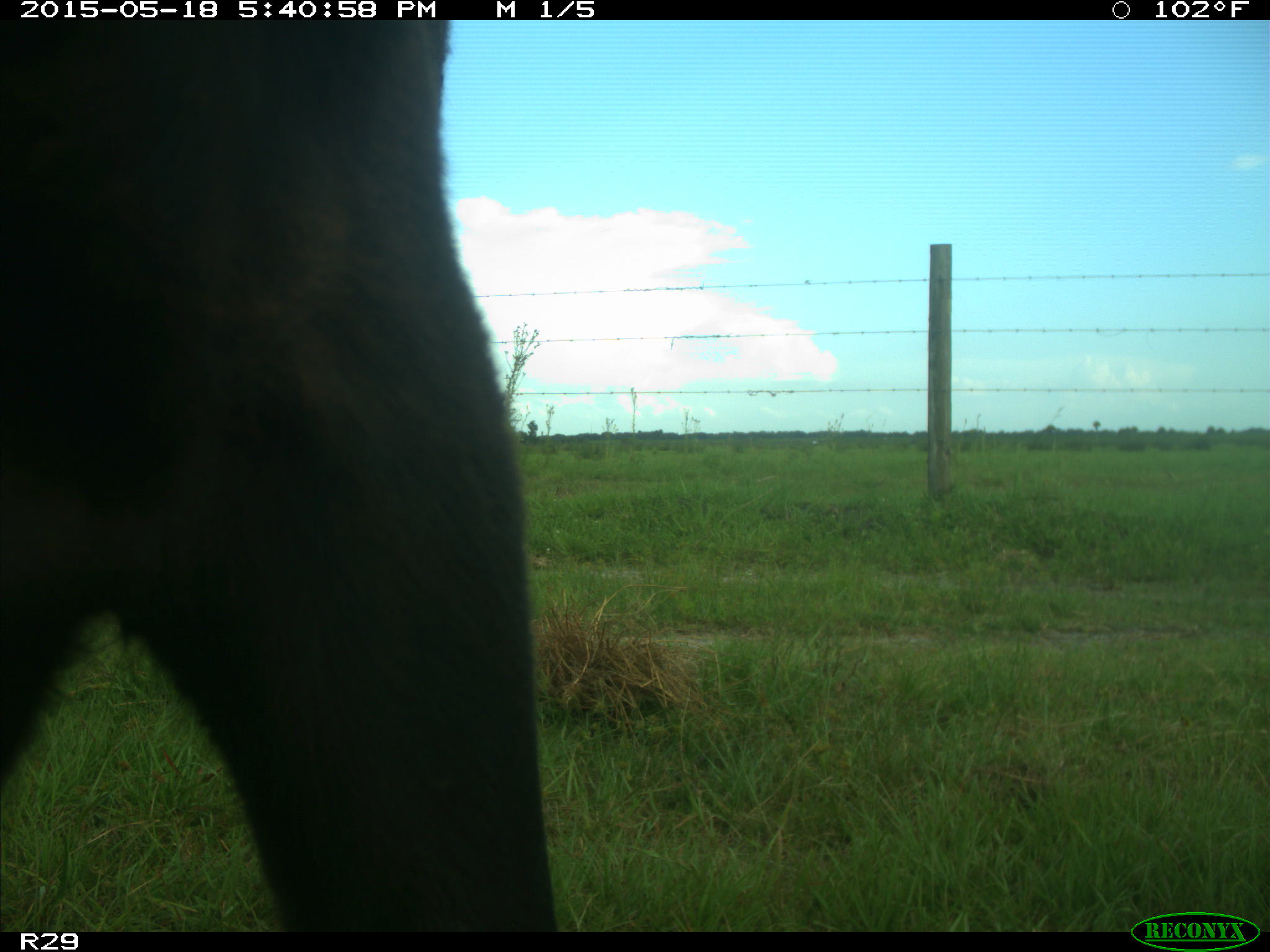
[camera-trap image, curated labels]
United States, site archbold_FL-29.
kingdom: Animalia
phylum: Chordata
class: Mammalia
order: Artiodactyla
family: Bovidae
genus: Bos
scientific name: Bos taurus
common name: domestic cow